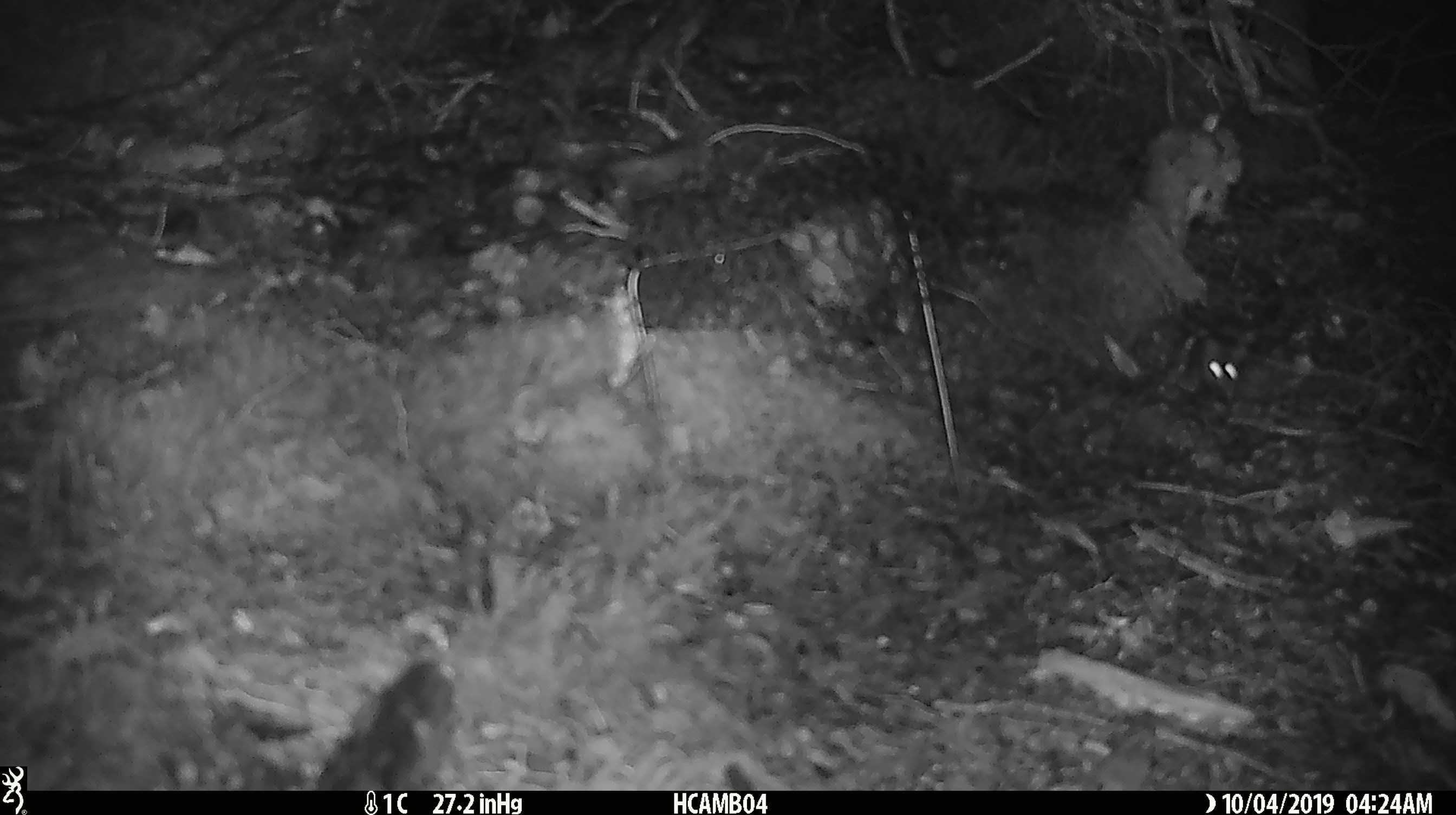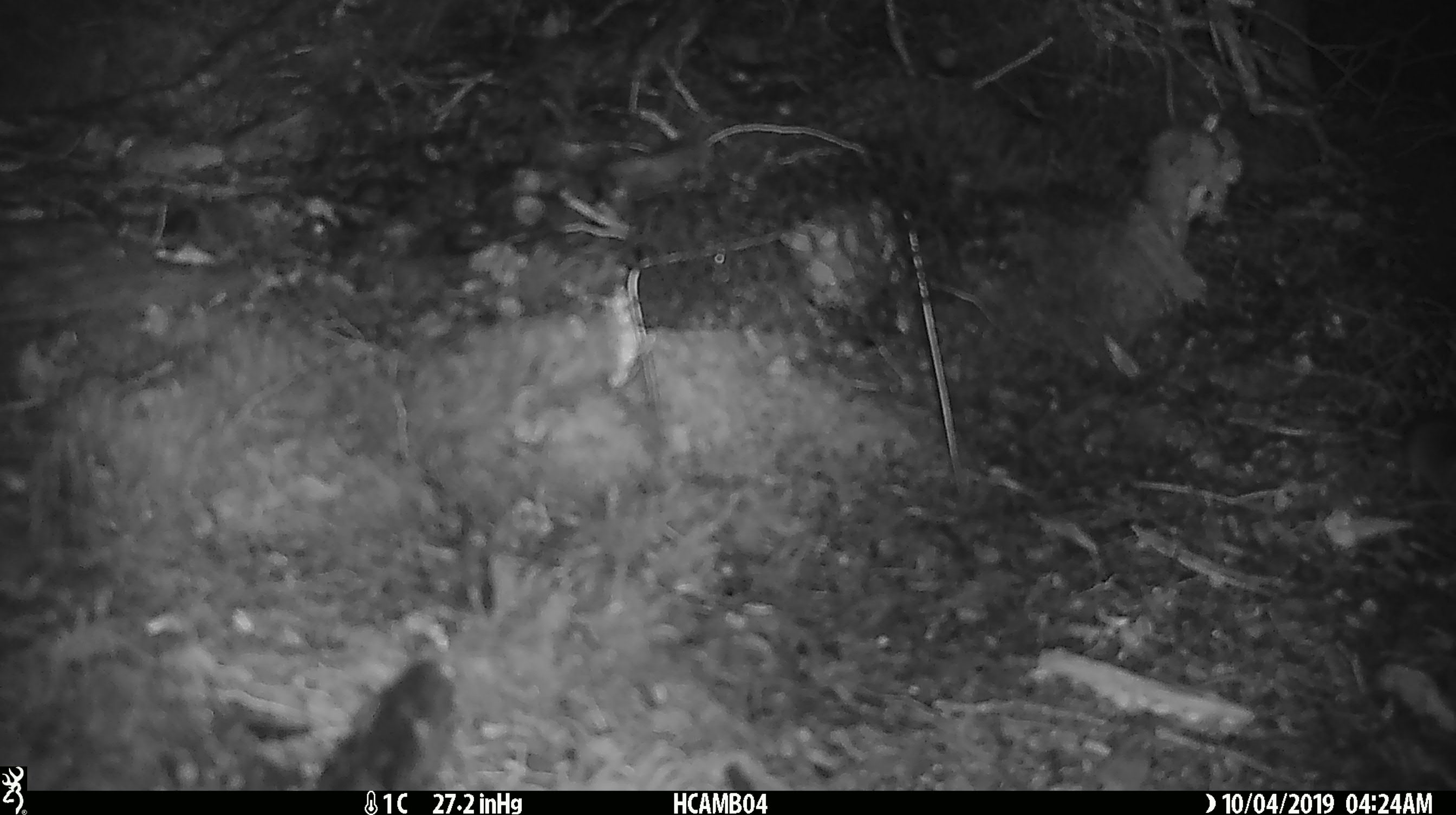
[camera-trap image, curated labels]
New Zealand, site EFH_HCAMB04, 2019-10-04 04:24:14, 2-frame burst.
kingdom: Animalia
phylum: Chordata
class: Mammalia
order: Rodentia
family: Muridae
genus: Mus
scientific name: Mus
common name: mouse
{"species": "mouse (Mus)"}